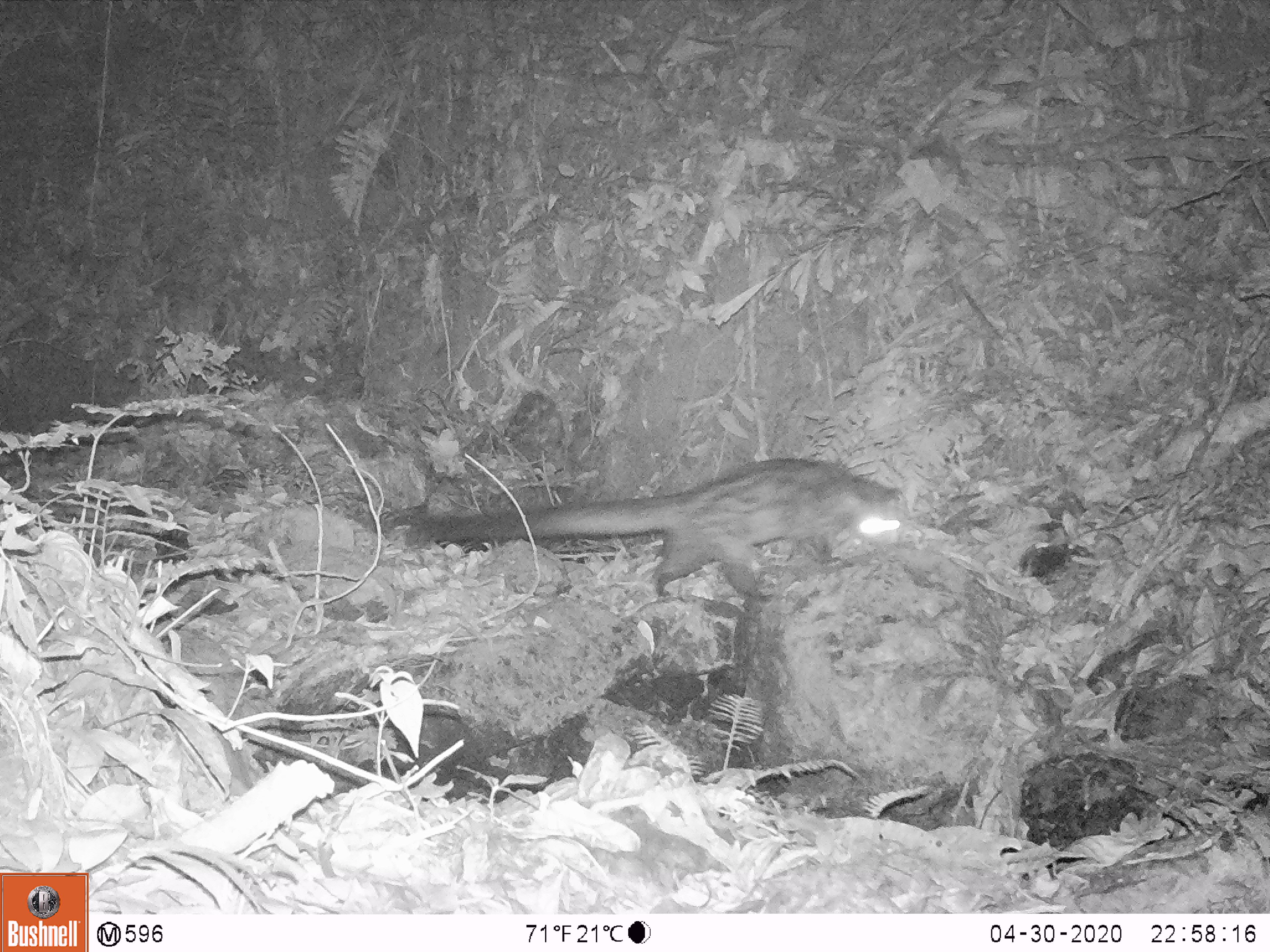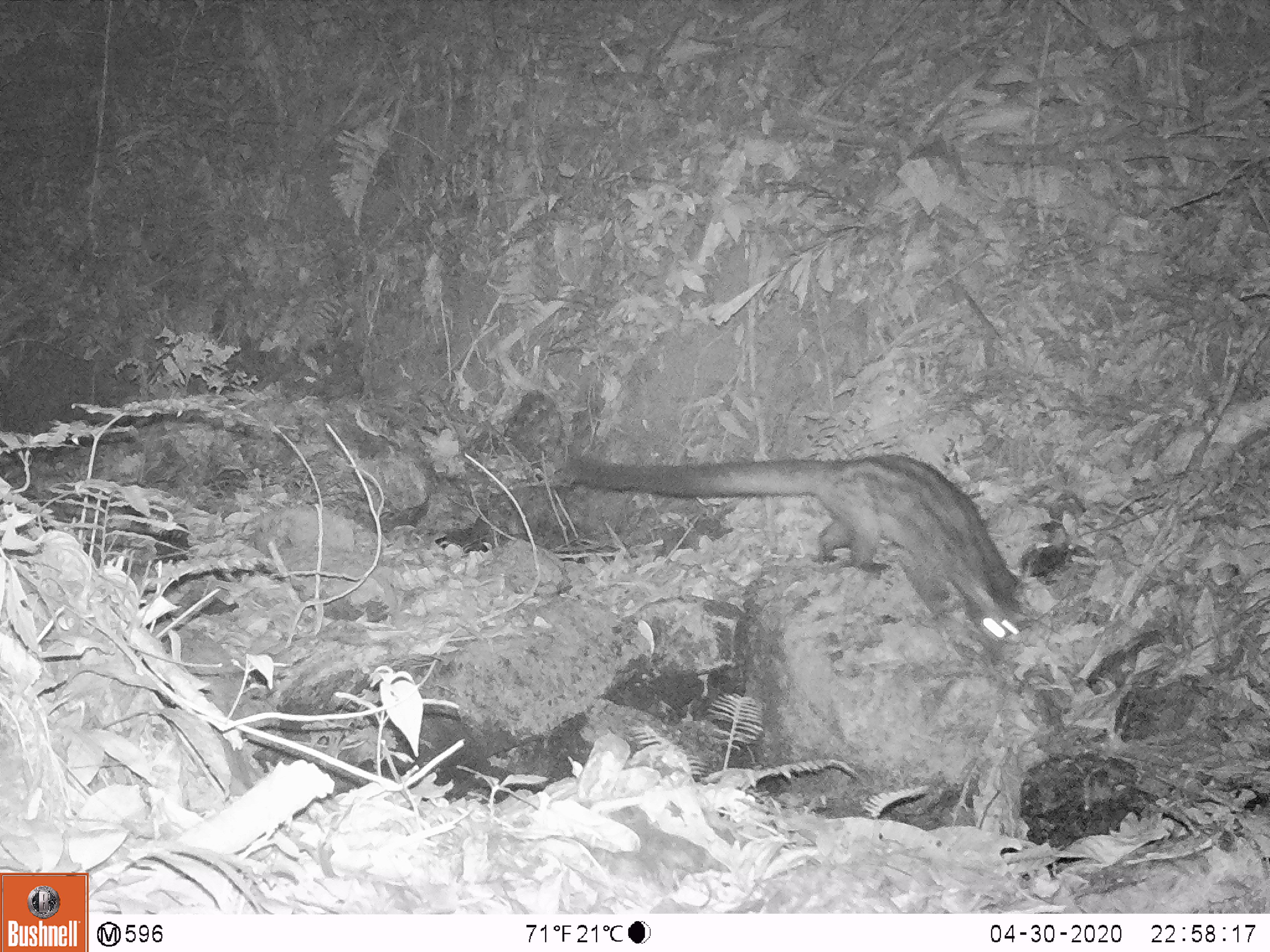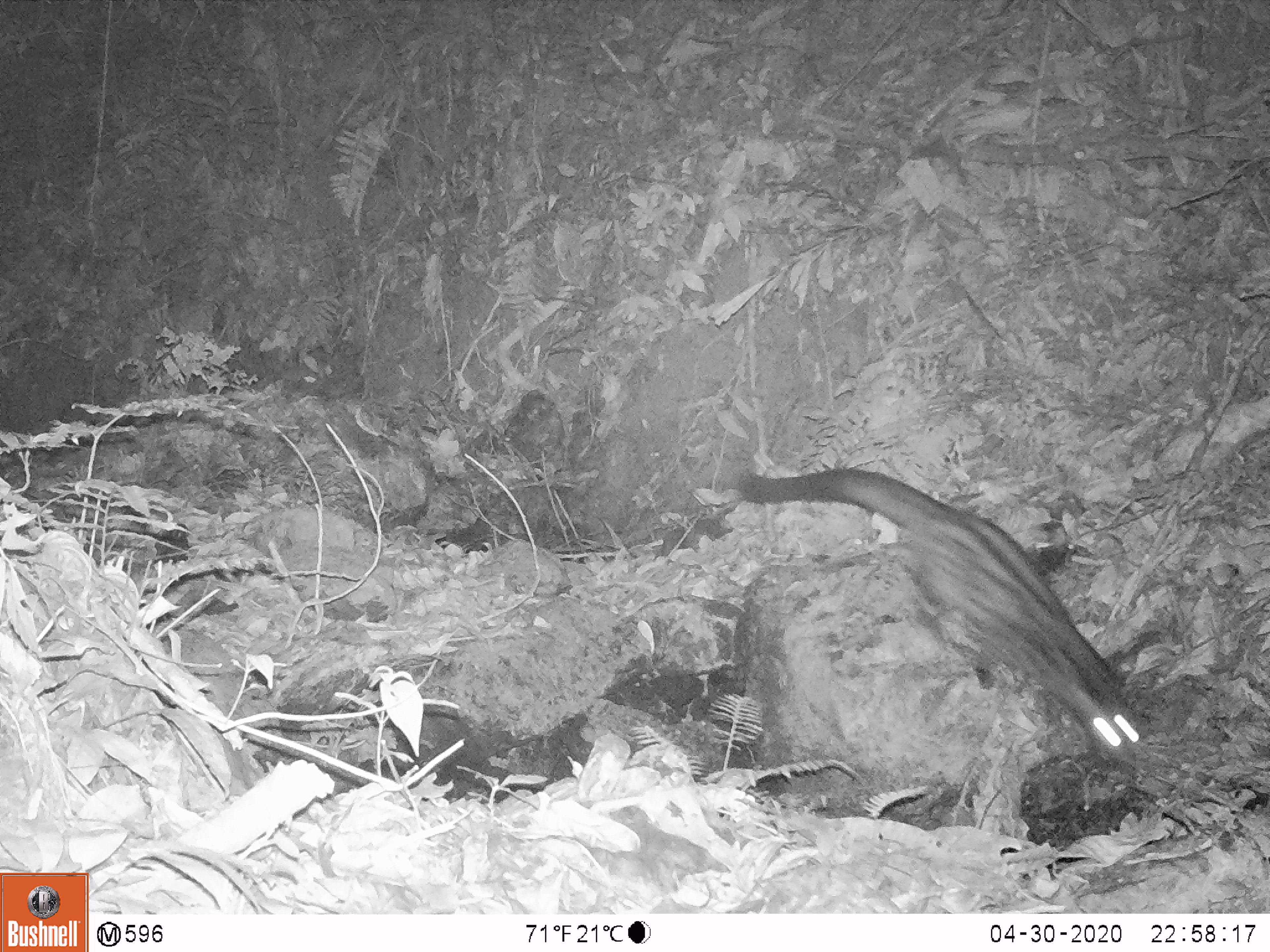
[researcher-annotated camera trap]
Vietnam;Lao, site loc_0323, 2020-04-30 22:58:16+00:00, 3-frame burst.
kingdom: Animalia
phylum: Chordata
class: Mammalia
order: Carnivora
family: Viverridae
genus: Paradoxurus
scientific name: Paradoxurus hermaphroditus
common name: common palm civet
Common palm civet (Paradoxurus hermaphroditus). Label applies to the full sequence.